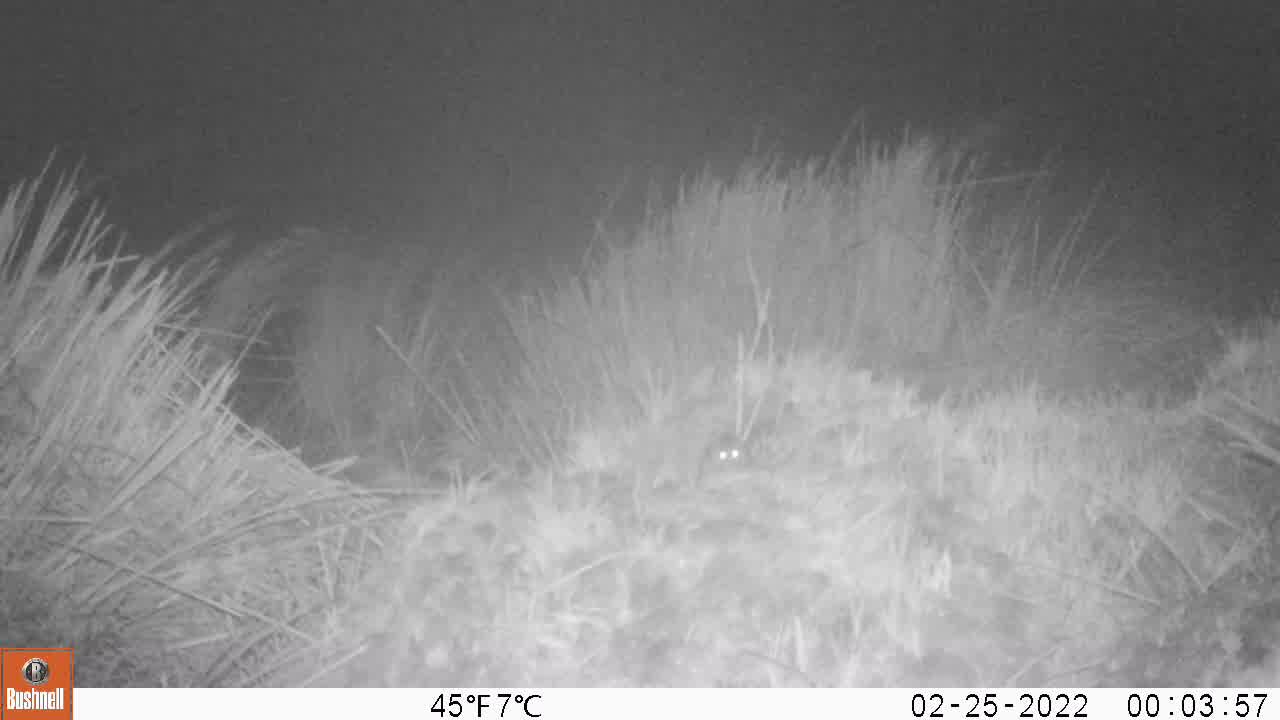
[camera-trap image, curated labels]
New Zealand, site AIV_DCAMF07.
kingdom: Animalia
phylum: Chordata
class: Mammalia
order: Rodentia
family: Muridae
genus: Mus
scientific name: Mus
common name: mouse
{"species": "mouse (Mus)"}